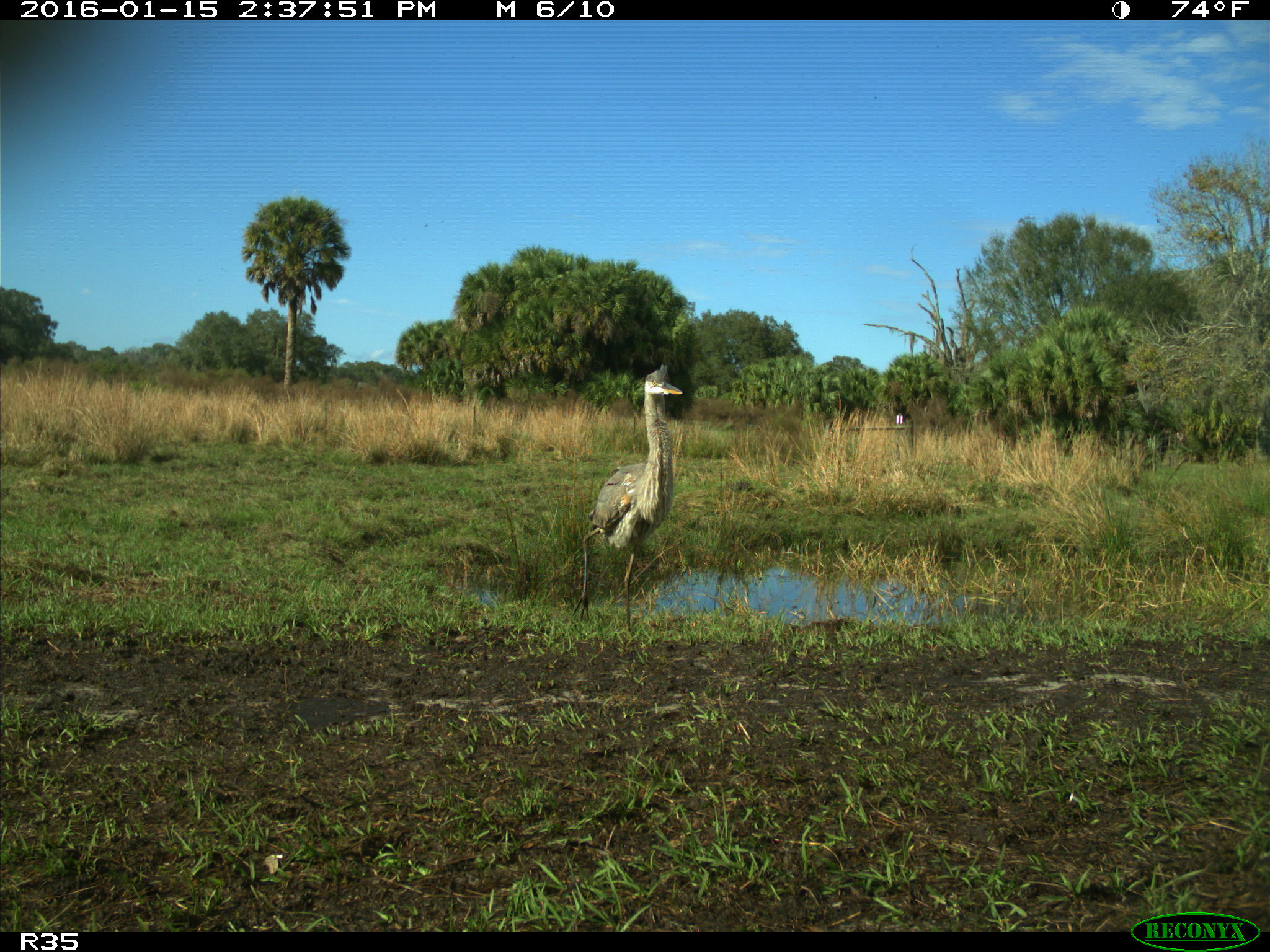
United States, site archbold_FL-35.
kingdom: Animalia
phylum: Chordata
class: Aves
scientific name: Aves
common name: birds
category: unidentified bird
Unidentified bird (birds) (Aves).